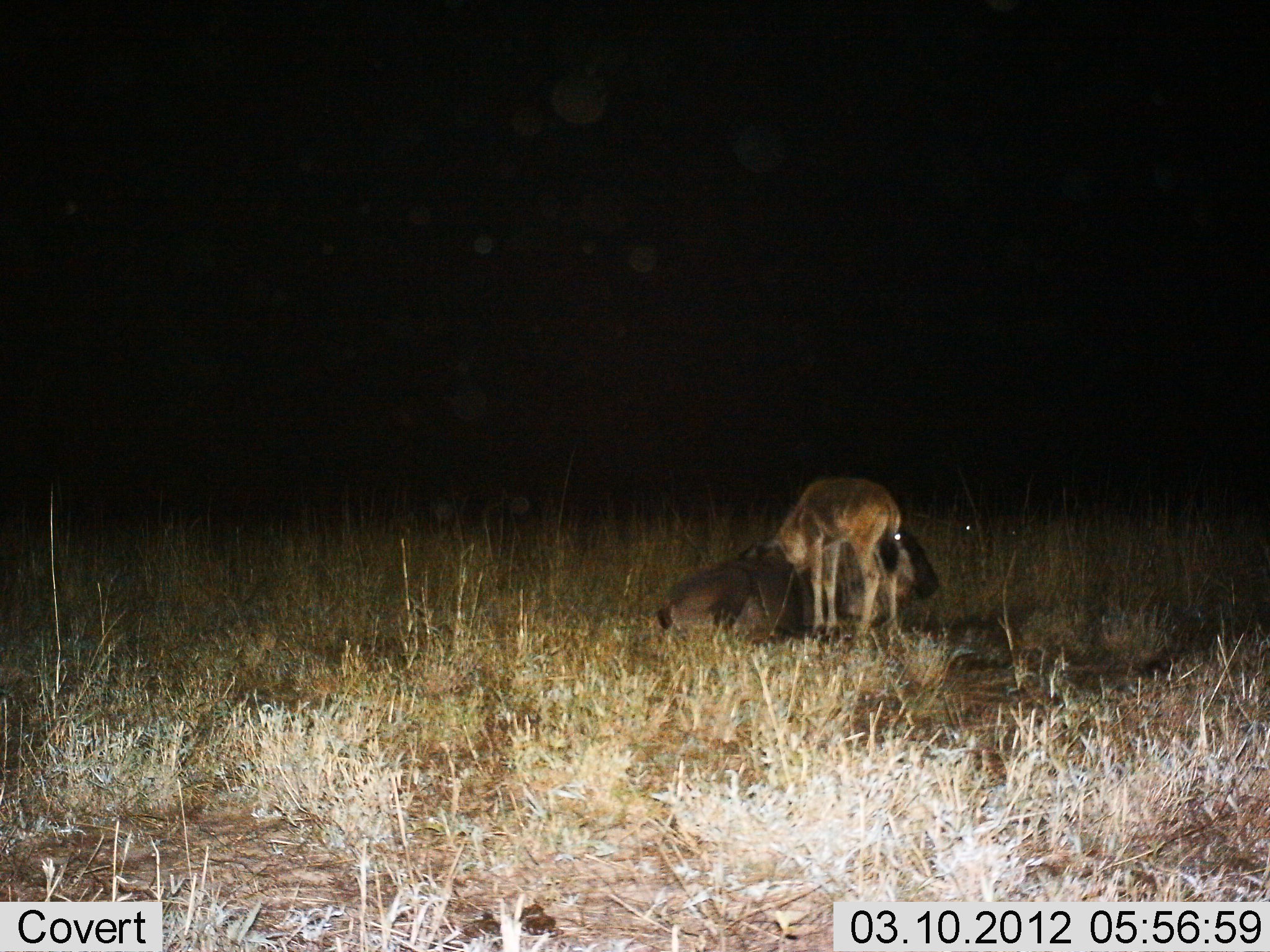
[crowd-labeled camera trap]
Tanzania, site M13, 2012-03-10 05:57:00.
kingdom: Animalia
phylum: Chordata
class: Mammalia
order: Artiodactyla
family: Bovidae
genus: Connochaetes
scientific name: Connochaetes taurinus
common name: blue wildebeest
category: wildebeest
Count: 2.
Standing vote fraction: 60%.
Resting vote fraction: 96%.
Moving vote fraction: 0%.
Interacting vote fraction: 16%.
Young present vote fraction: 80%.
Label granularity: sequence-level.